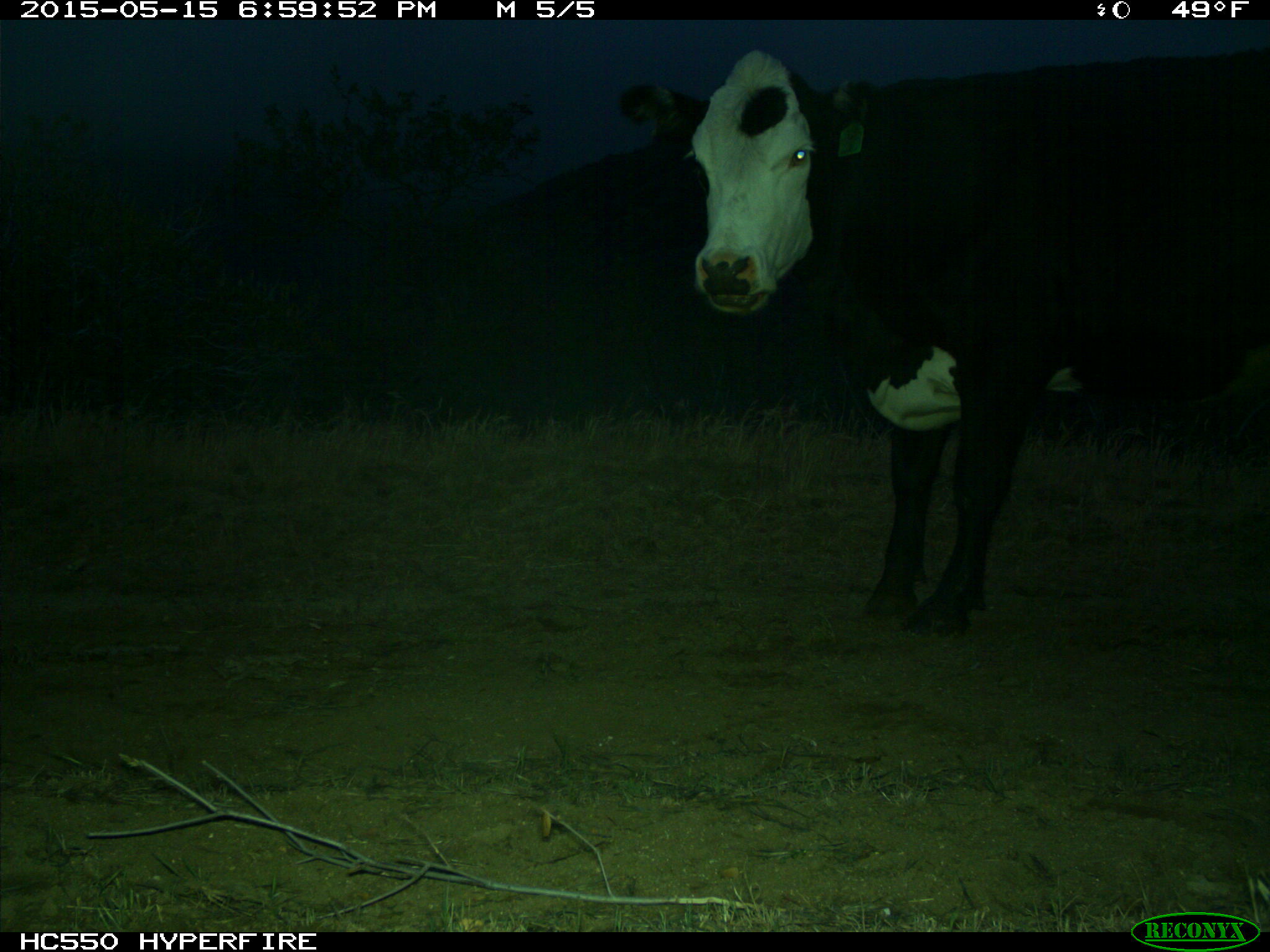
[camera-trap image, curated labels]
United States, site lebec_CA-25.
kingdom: Animalia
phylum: Chordata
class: Mammalia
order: Artiodactyla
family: Bovidae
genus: Bos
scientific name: Bos taurus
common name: domestic cow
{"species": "Bos taurus (domestic cow)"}